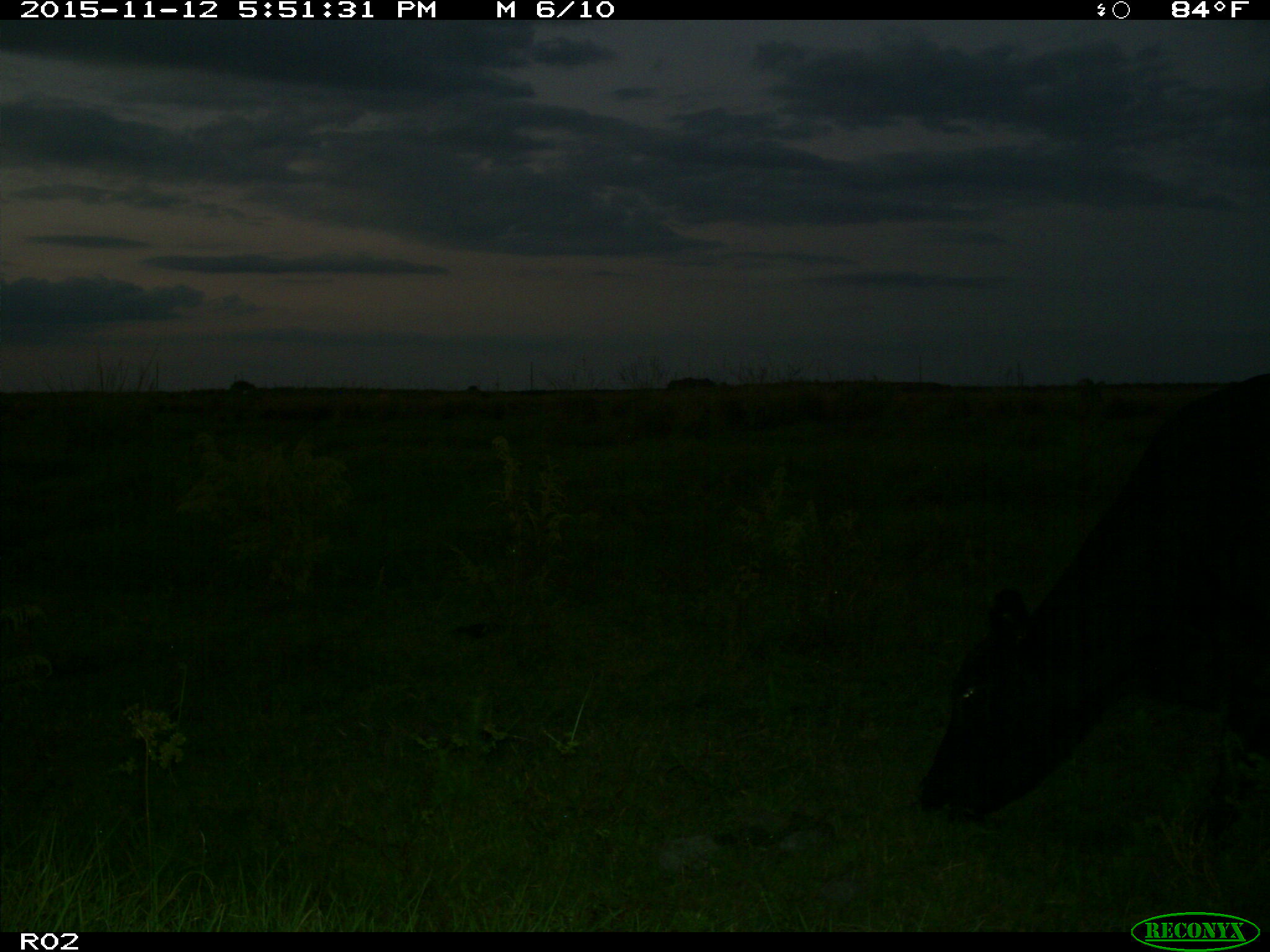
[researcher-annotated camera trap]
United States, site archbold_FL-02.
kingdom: Animalia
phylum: Chordata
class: Mammalia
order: Artiodactyla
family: Bovidae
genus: Bos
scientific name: Bos taurus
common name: domestic cow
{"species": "Bos taurus (domestic cow)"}